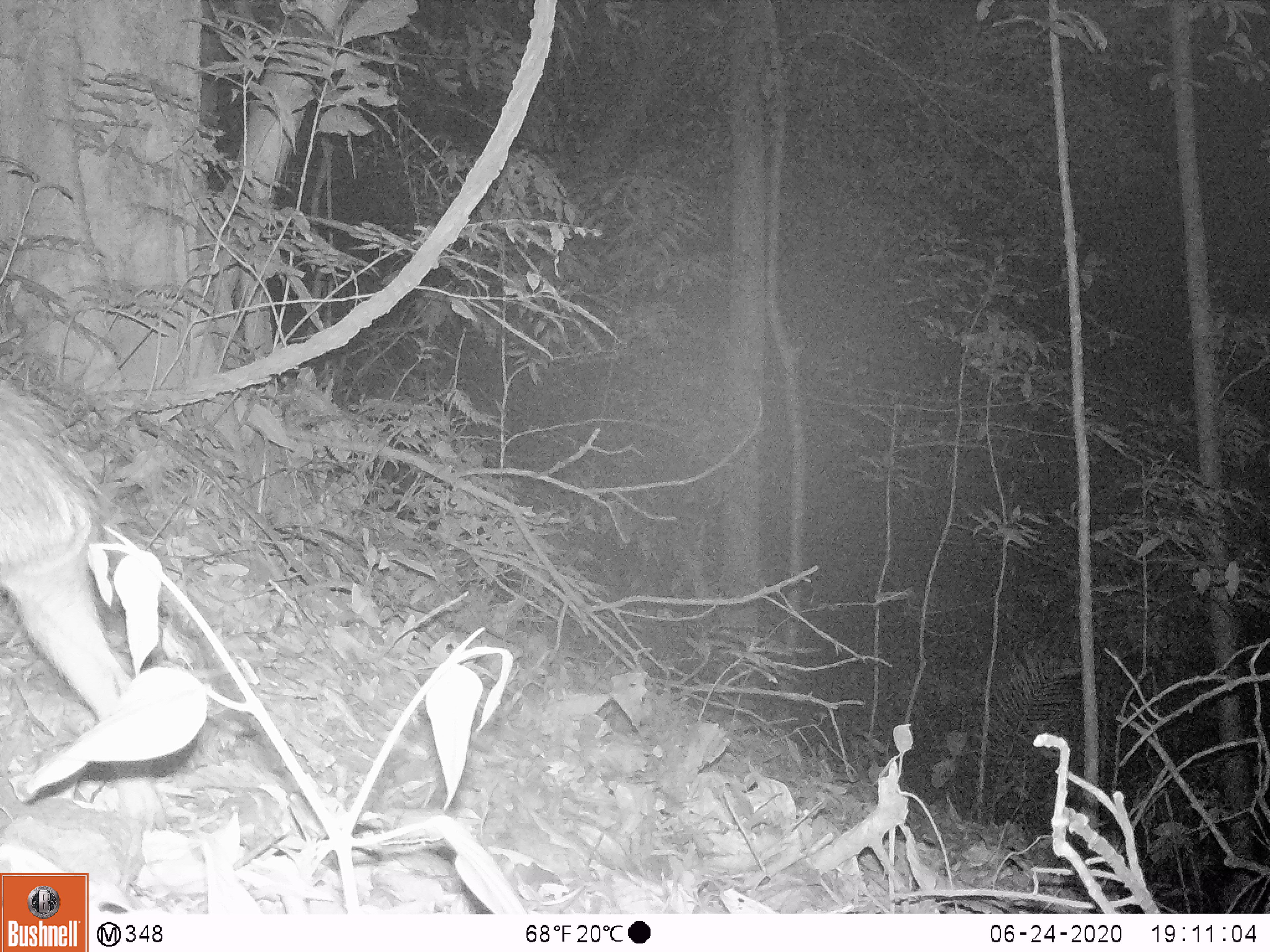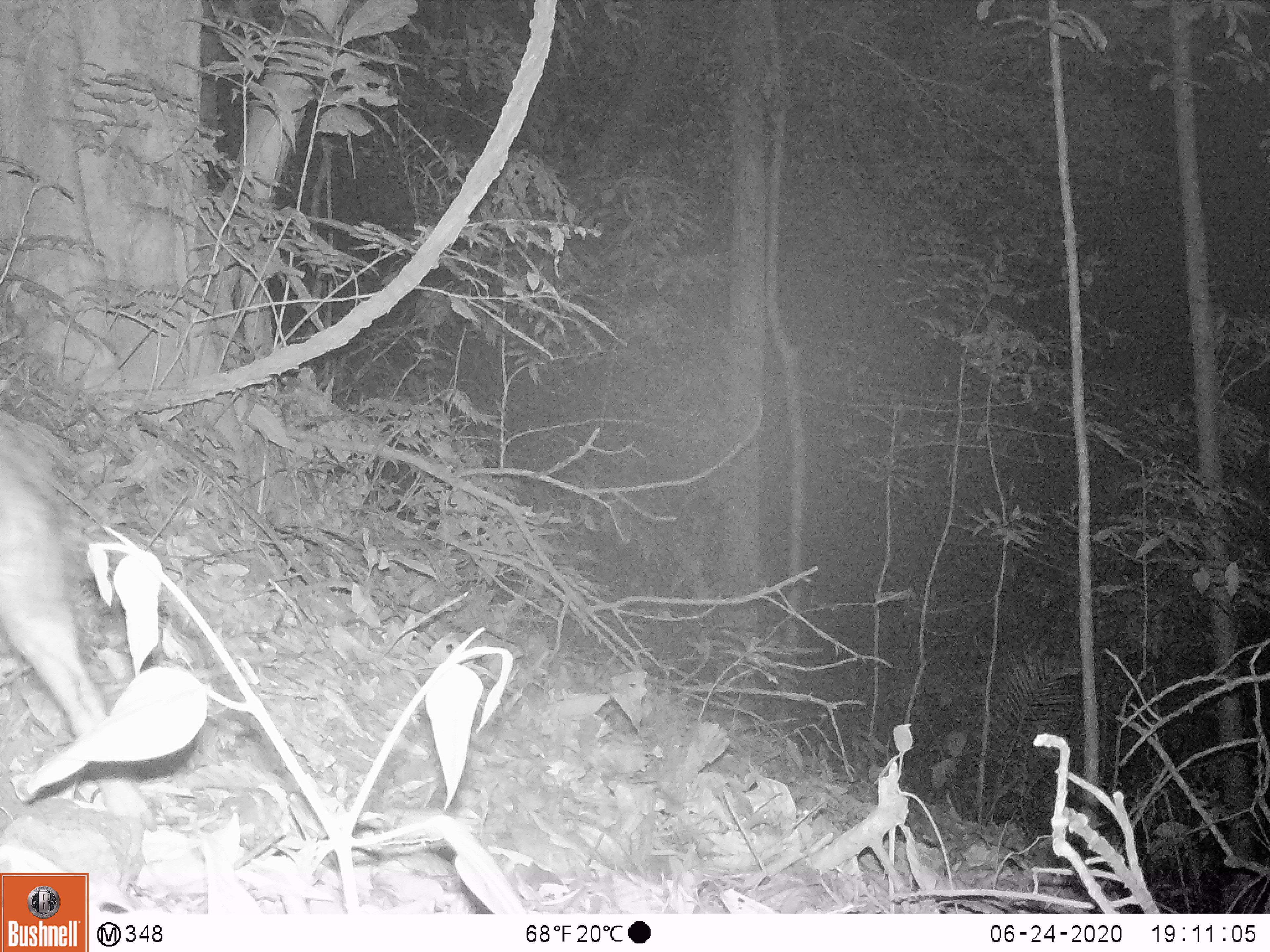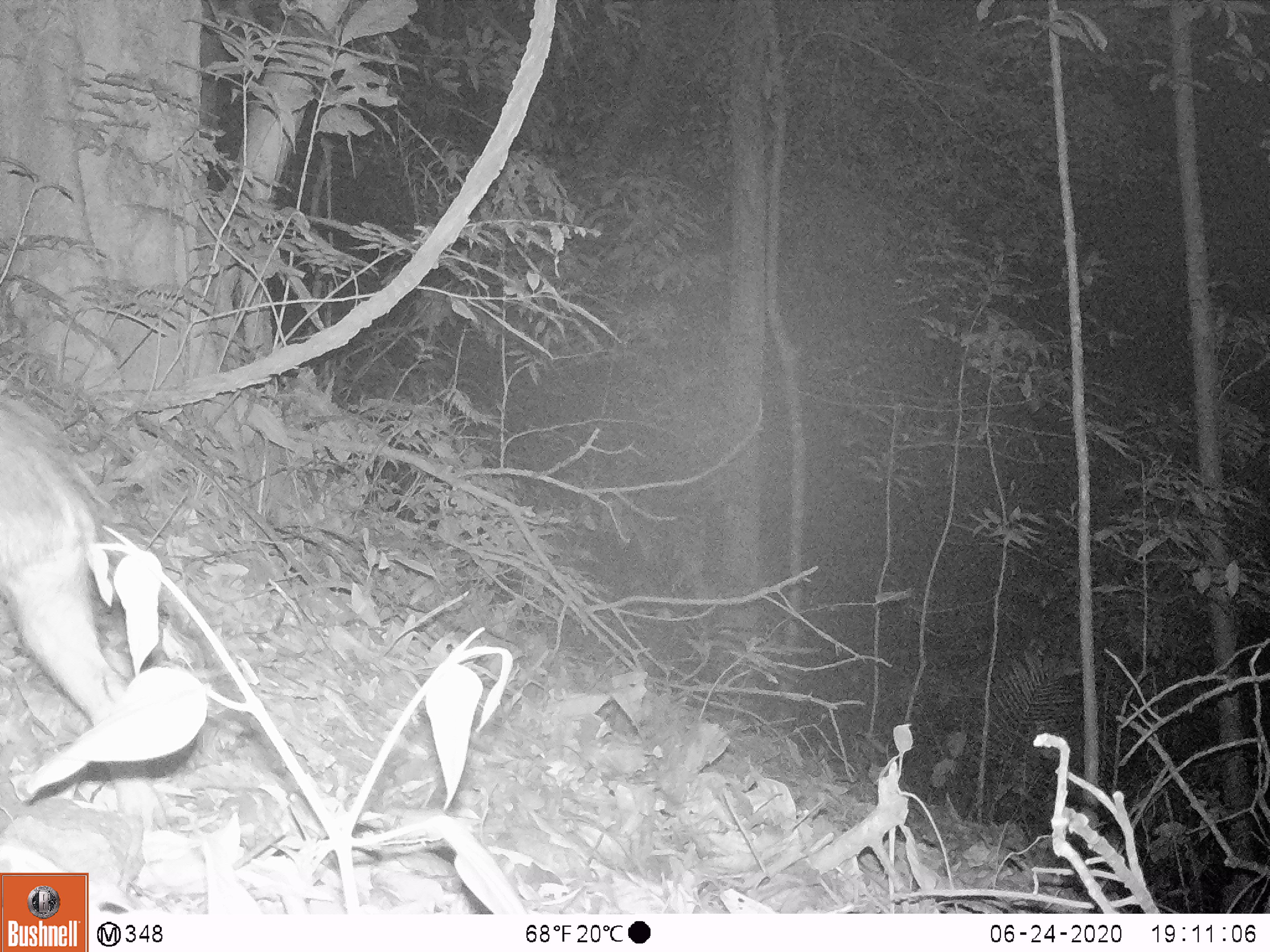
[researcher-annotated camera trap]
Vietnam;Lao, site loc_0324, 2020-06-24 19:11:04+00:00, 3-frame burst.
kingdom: Animalia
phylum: Chordata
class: Mammalia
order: Artiodactyla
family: Suidae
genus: Sus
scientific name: Sus scrofa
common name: eurasian wild pig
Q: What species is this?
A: Eurasian wild pig (Sus scrofa).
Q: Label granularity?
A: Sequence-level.